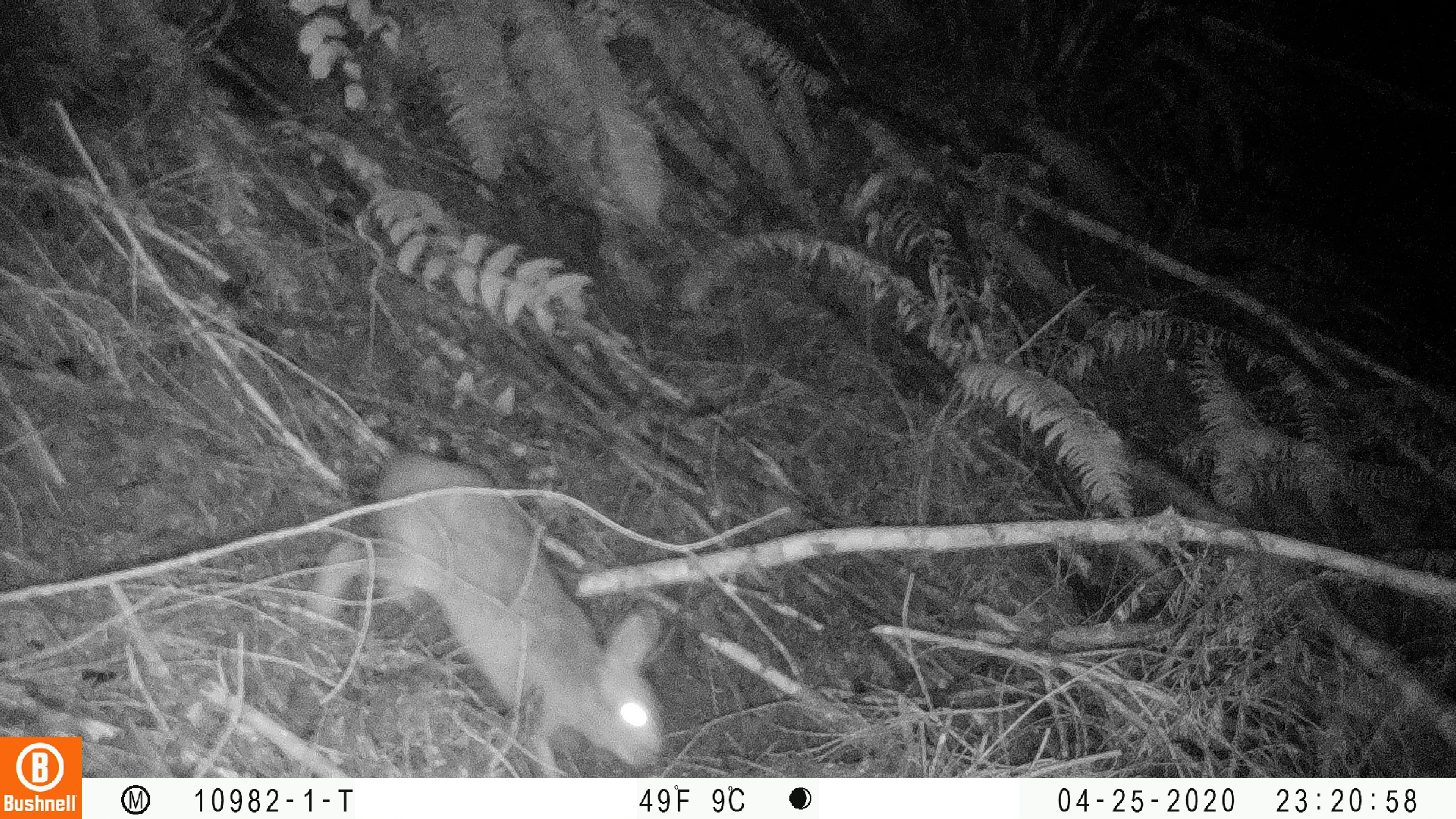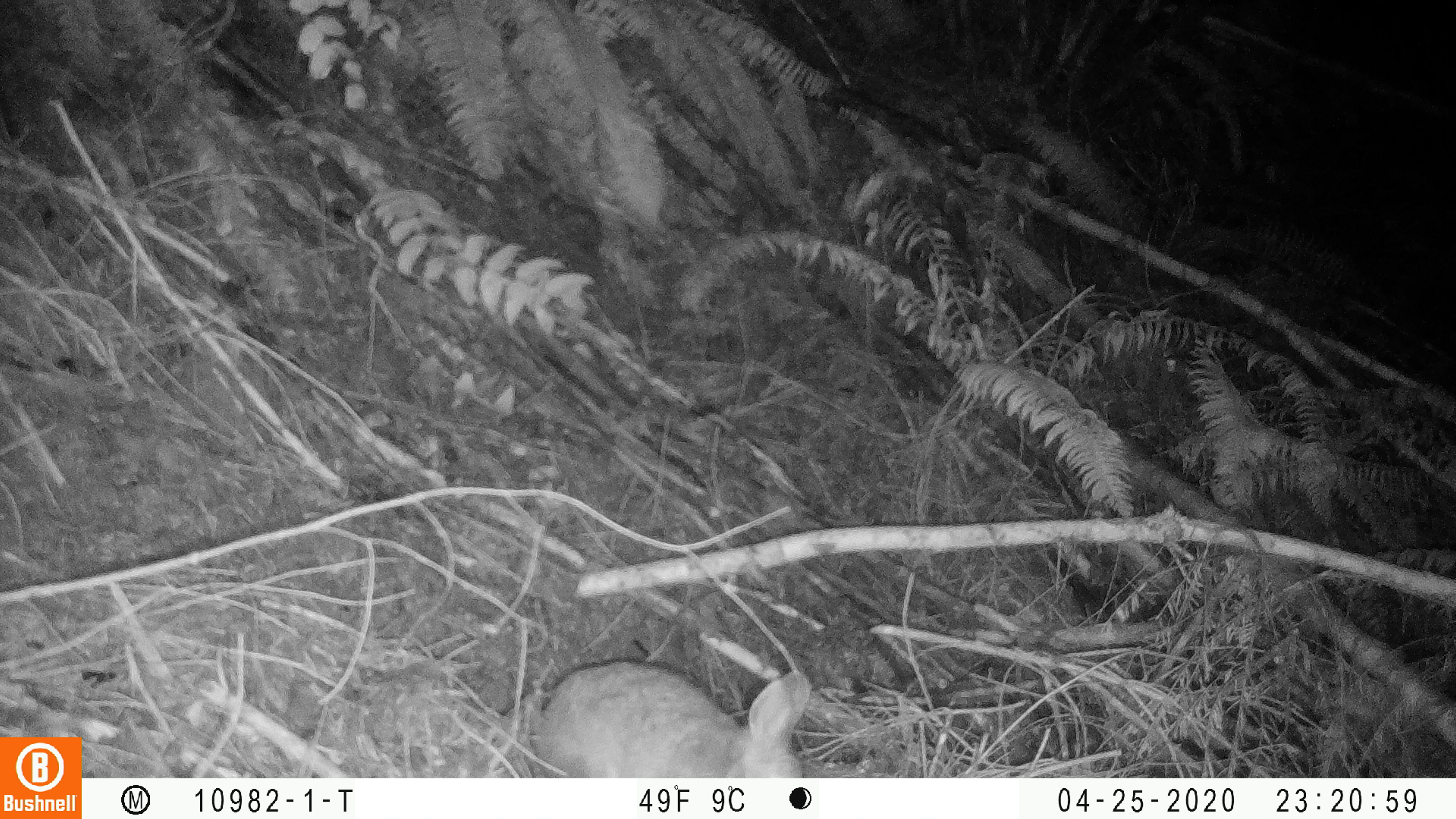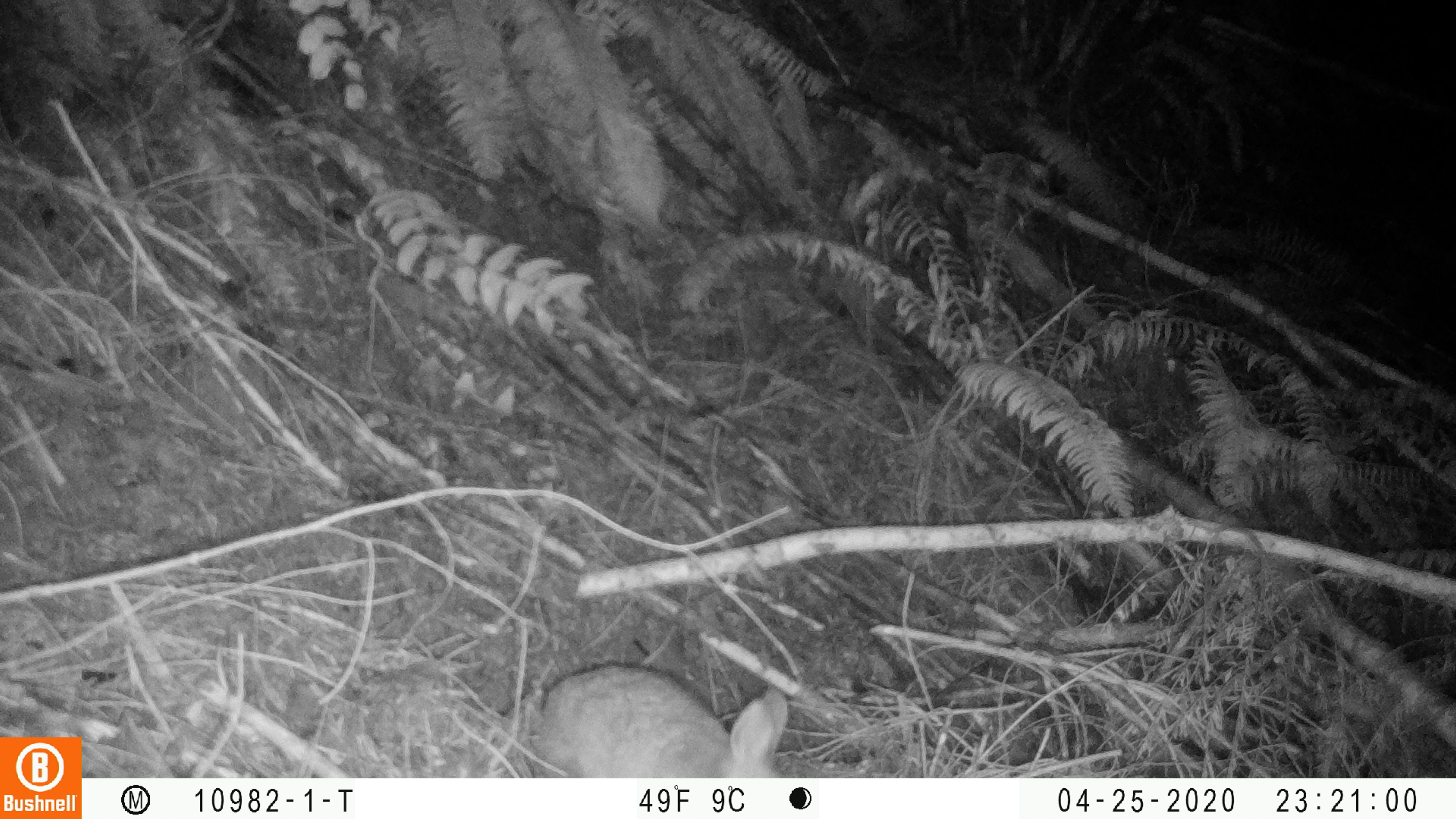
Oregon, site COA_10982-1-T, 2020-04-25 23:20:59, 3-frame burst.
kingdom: Animalia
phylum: Chordata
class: Mammalia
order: Lagomorpha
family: Leporidae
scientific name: Leporidae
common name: hares and rabbits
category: leporidae family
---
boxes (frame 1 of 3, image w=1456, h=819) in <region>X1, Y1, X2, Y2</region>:
leporidae family: <region>313, 450, 669, 772</region>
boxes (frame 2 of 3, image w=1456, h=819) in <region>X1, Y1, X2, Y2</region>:
leporidae family: <region>536, 656, 814, 770</region>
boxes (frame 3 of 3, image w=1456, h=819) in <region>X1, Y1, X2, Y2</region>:
leporidae family: <region>532, 658, 790, 770</region>